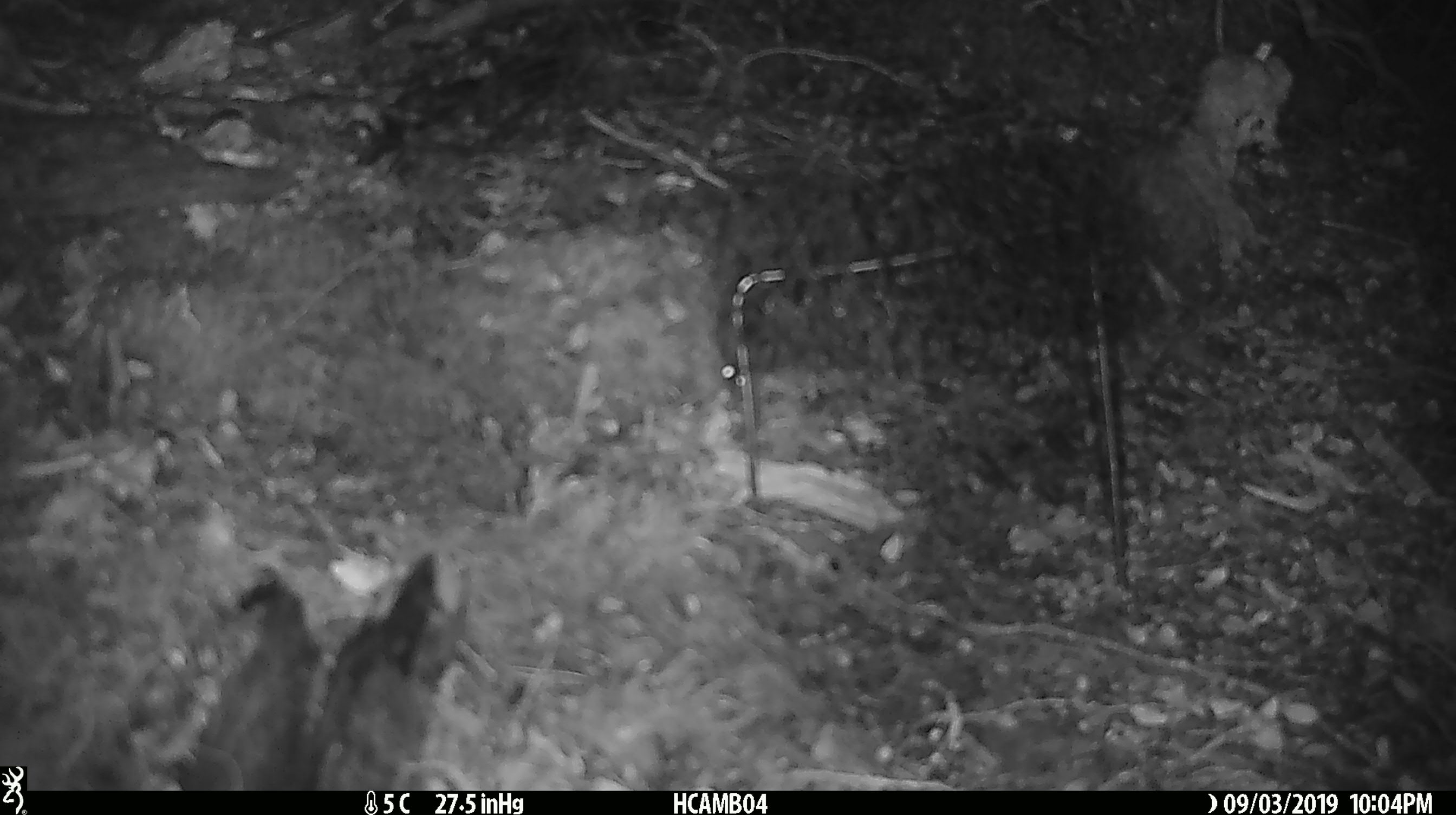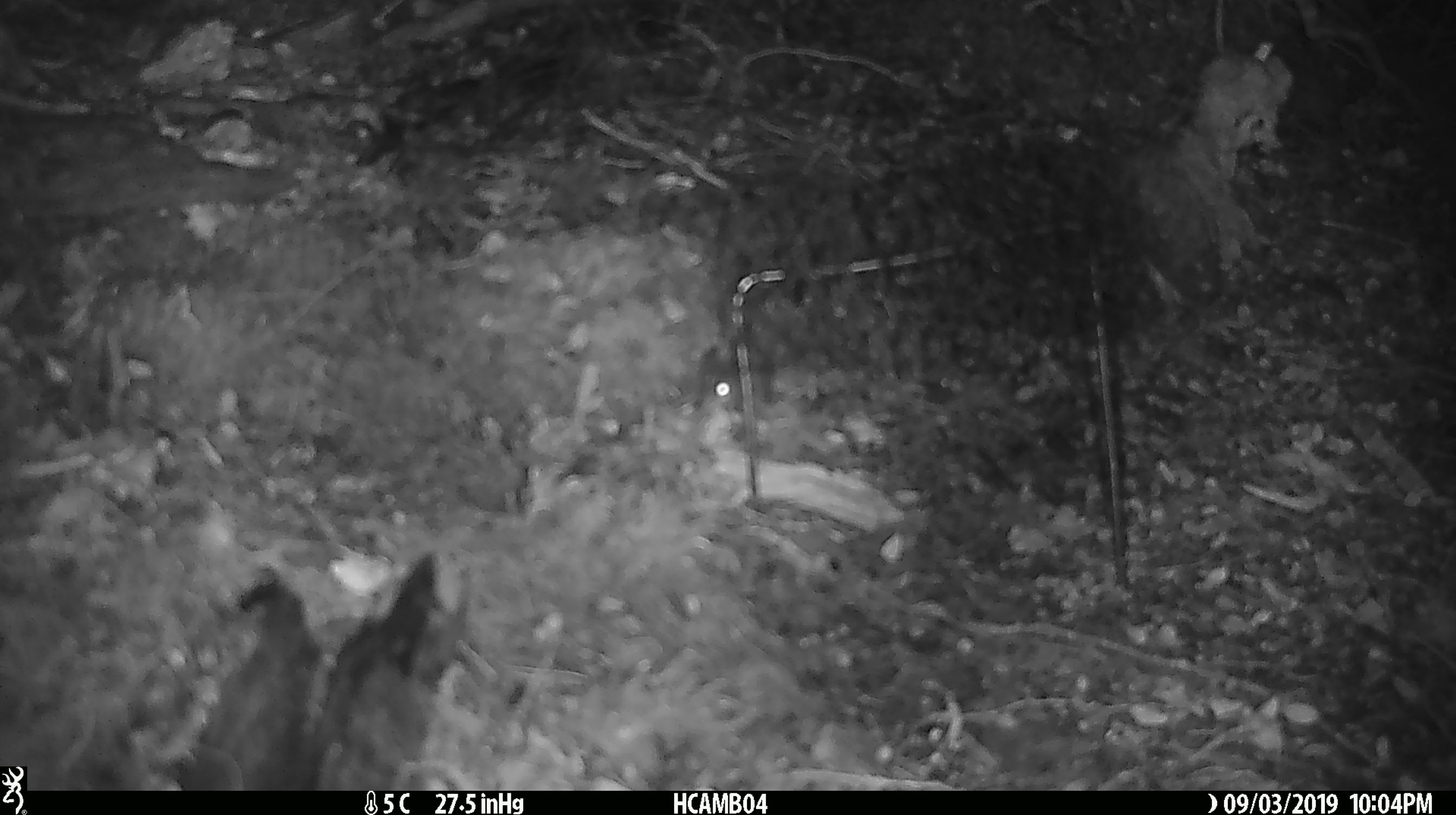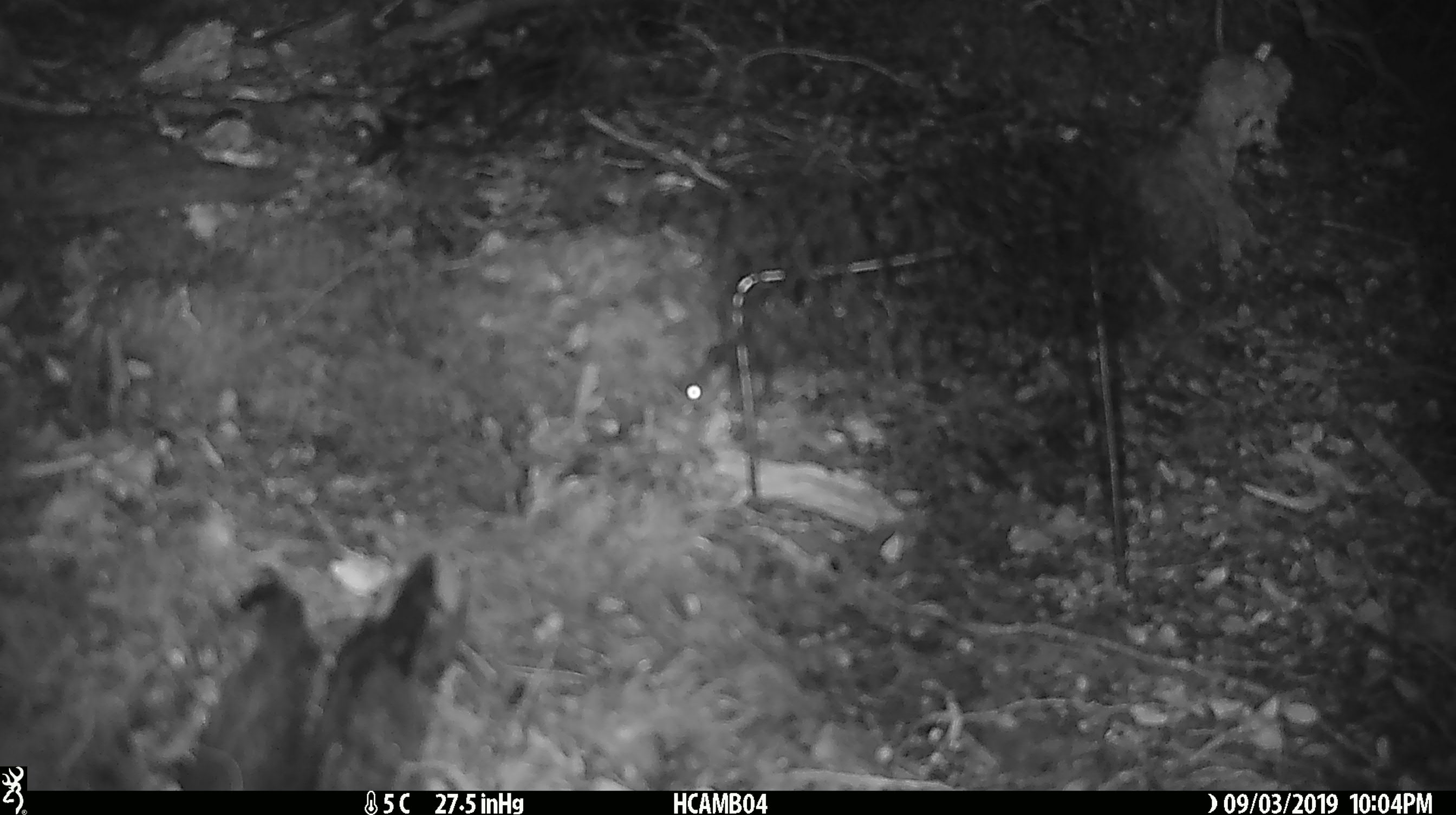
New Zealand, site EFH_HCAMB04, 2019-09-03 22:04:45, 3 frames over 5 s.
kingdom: Animalia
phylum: Chordata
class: Mammalia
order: Rodentia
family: Muridae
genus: Mus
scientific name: Mus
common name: mouse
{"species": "mouse (Mus)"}